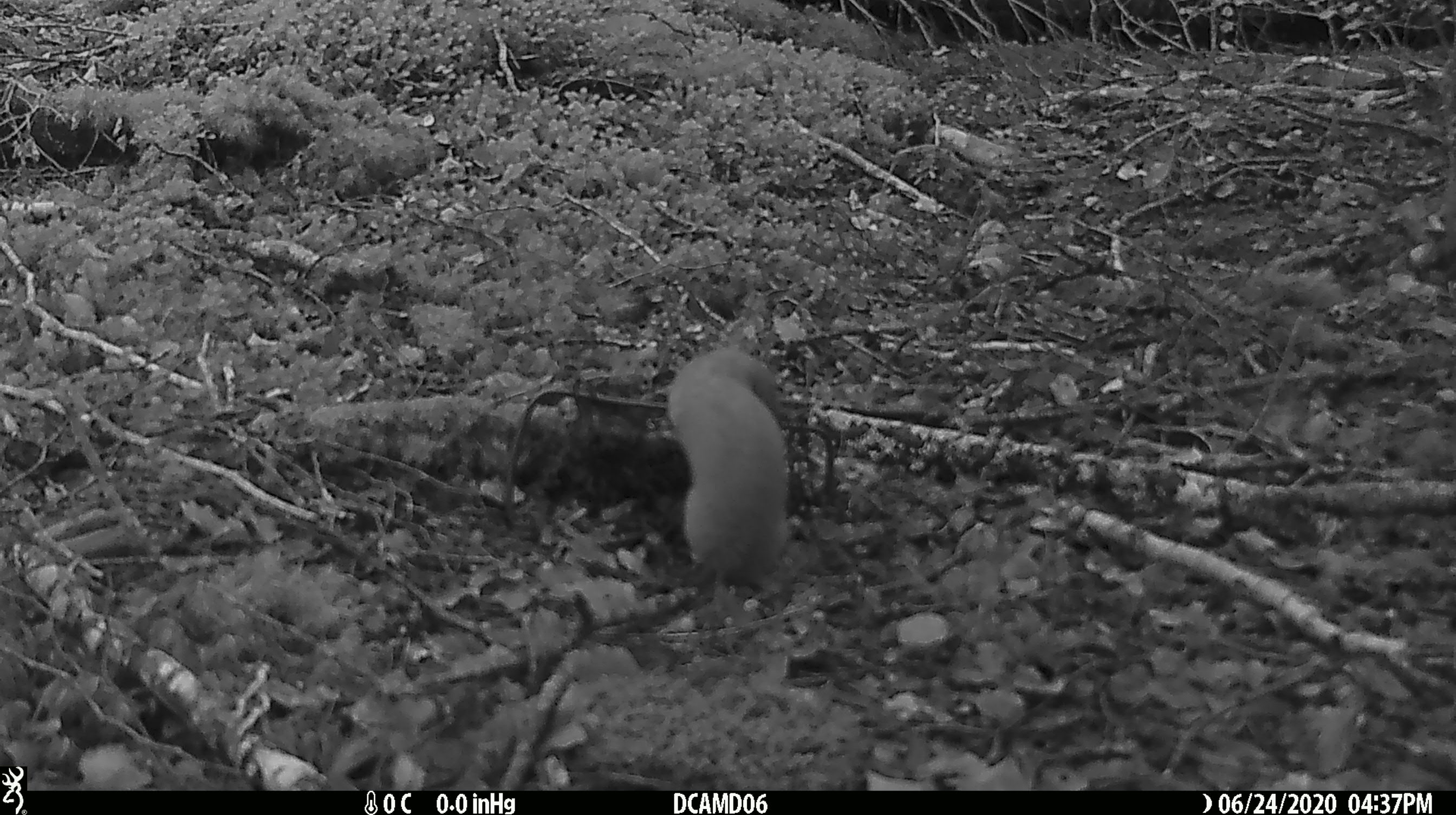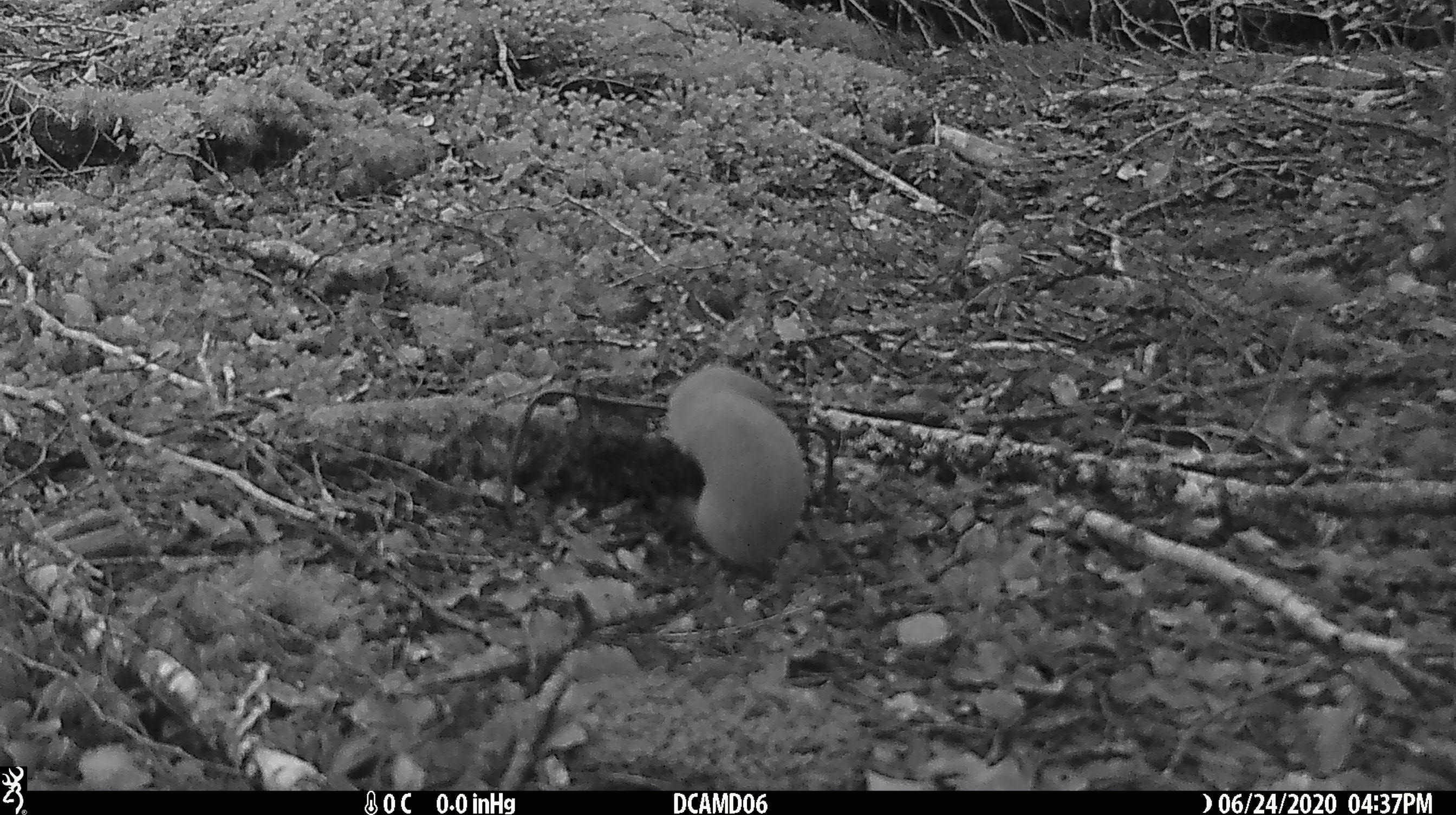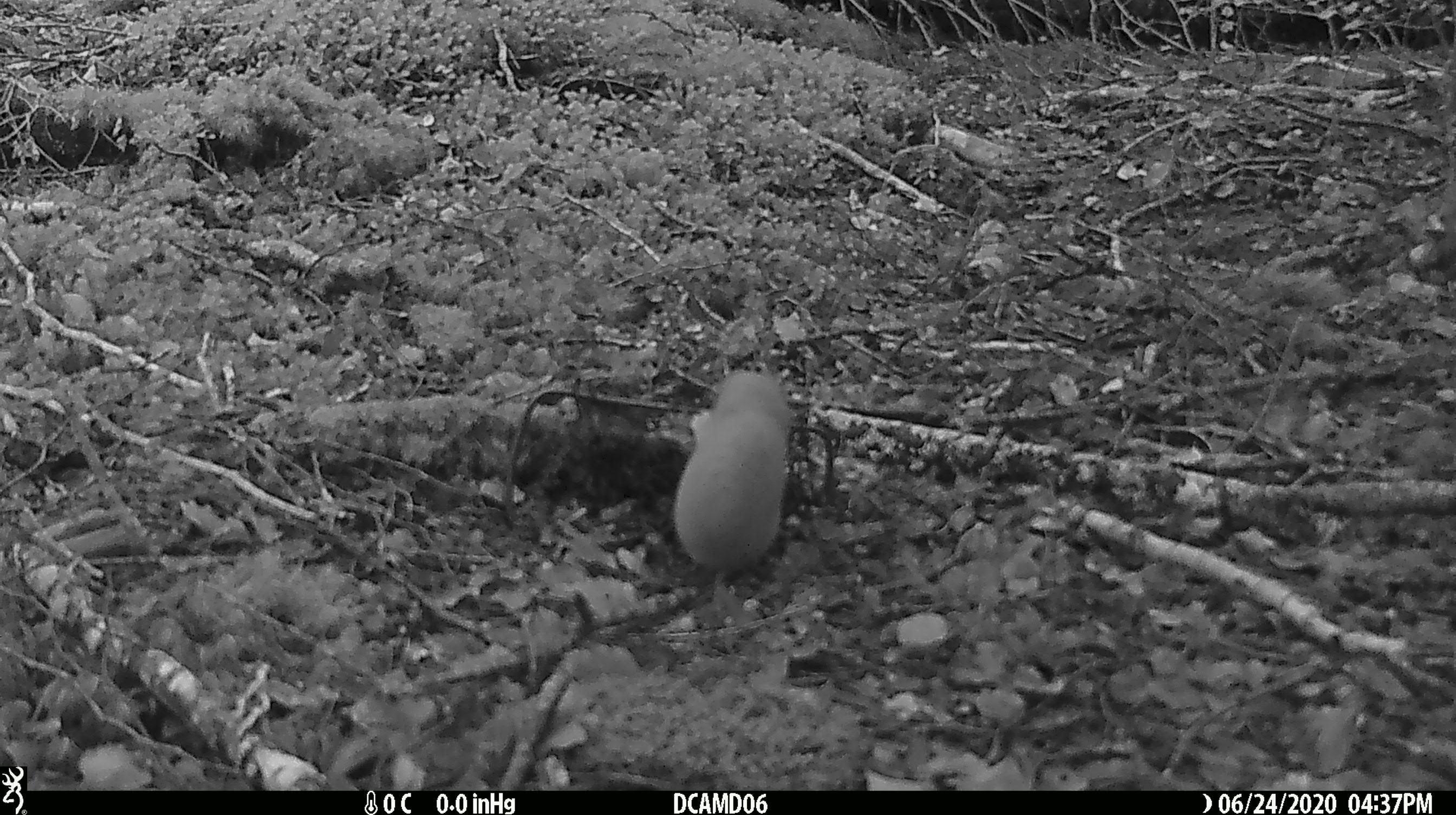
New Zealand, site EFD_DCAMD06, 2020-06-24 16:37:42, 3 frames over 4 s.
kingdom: Animalia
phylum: Chordata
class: Mammalia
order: Carnivora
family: Mustelidae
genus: Mustela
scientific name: Mustela nivalis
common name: least weasel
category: weasel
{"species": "weasel (least weasel) (Mustela nivalis)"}